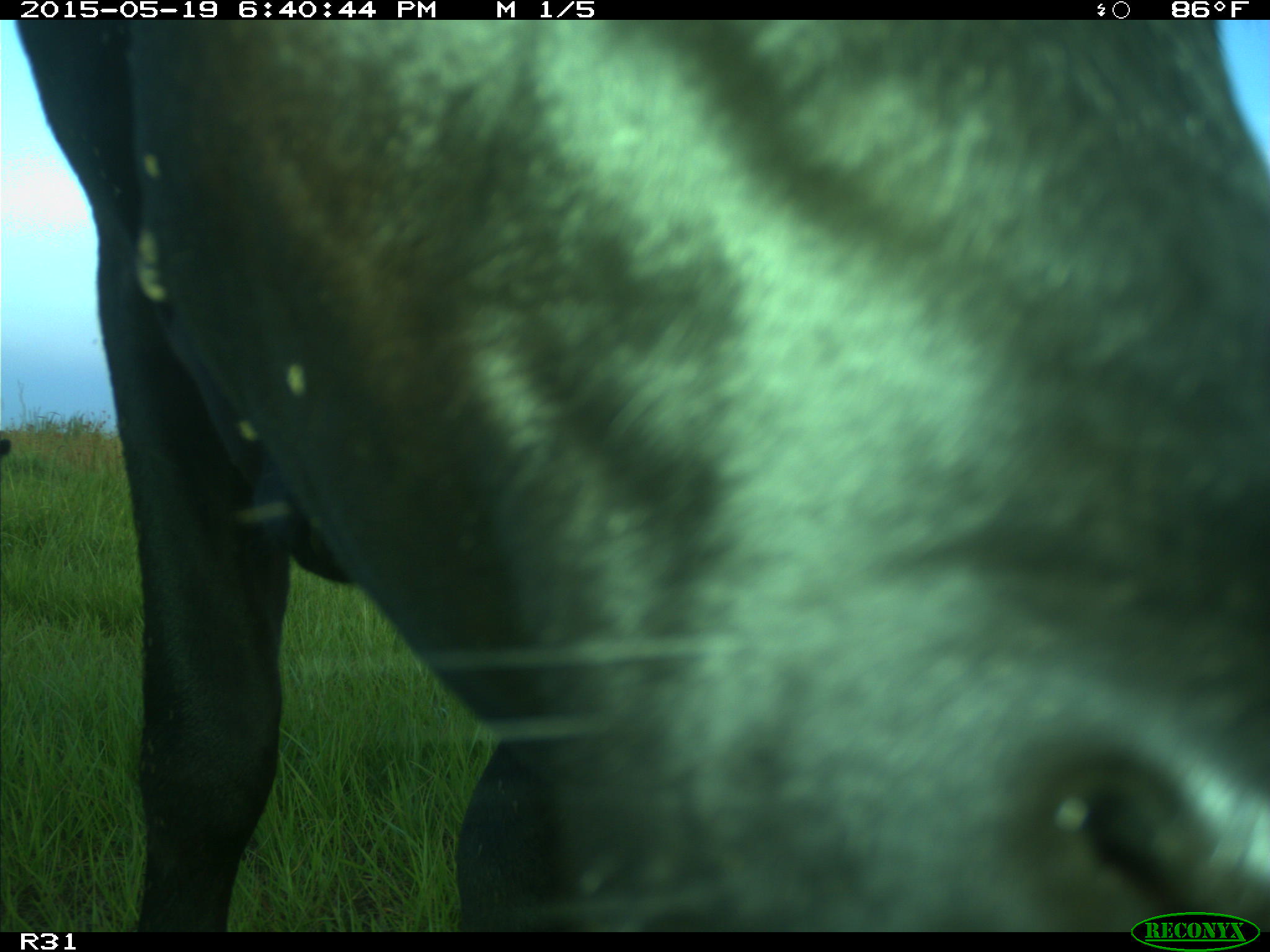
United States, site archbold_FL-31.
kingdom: Animalia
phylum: Chordata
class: Mammalia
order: Artiodactyla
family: Bovidae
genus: Bos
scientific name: Bos taurus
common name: domestic cow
Bos taurus (domestic cow).